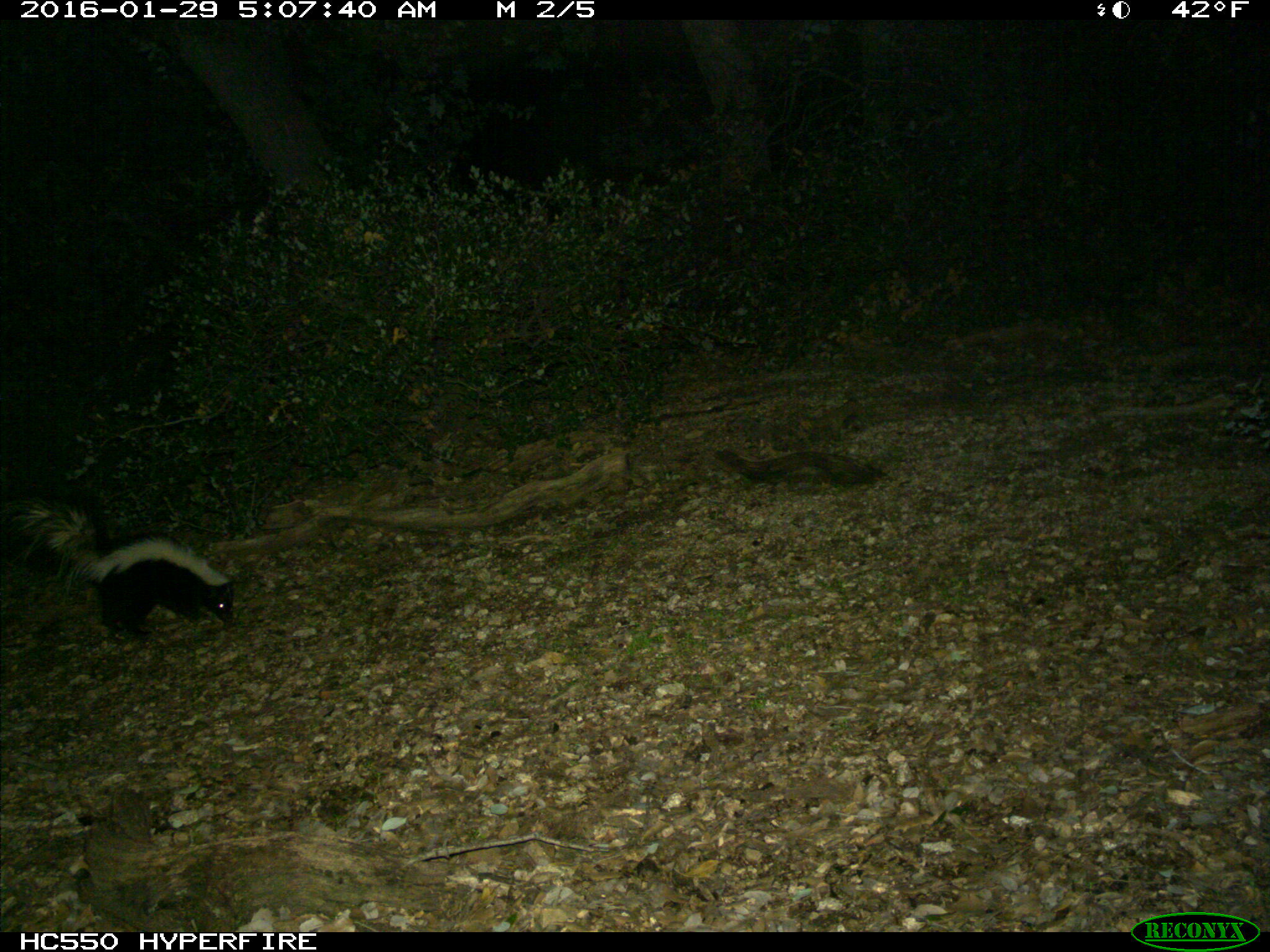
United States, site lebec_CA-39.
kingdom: Animalia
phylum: Chordata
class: Mammalia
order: Carnivora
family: Mephitidae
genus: Mephitis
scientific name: Mephitis mephitis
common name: striped skunk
Mephitis mephitis (striped skunk).